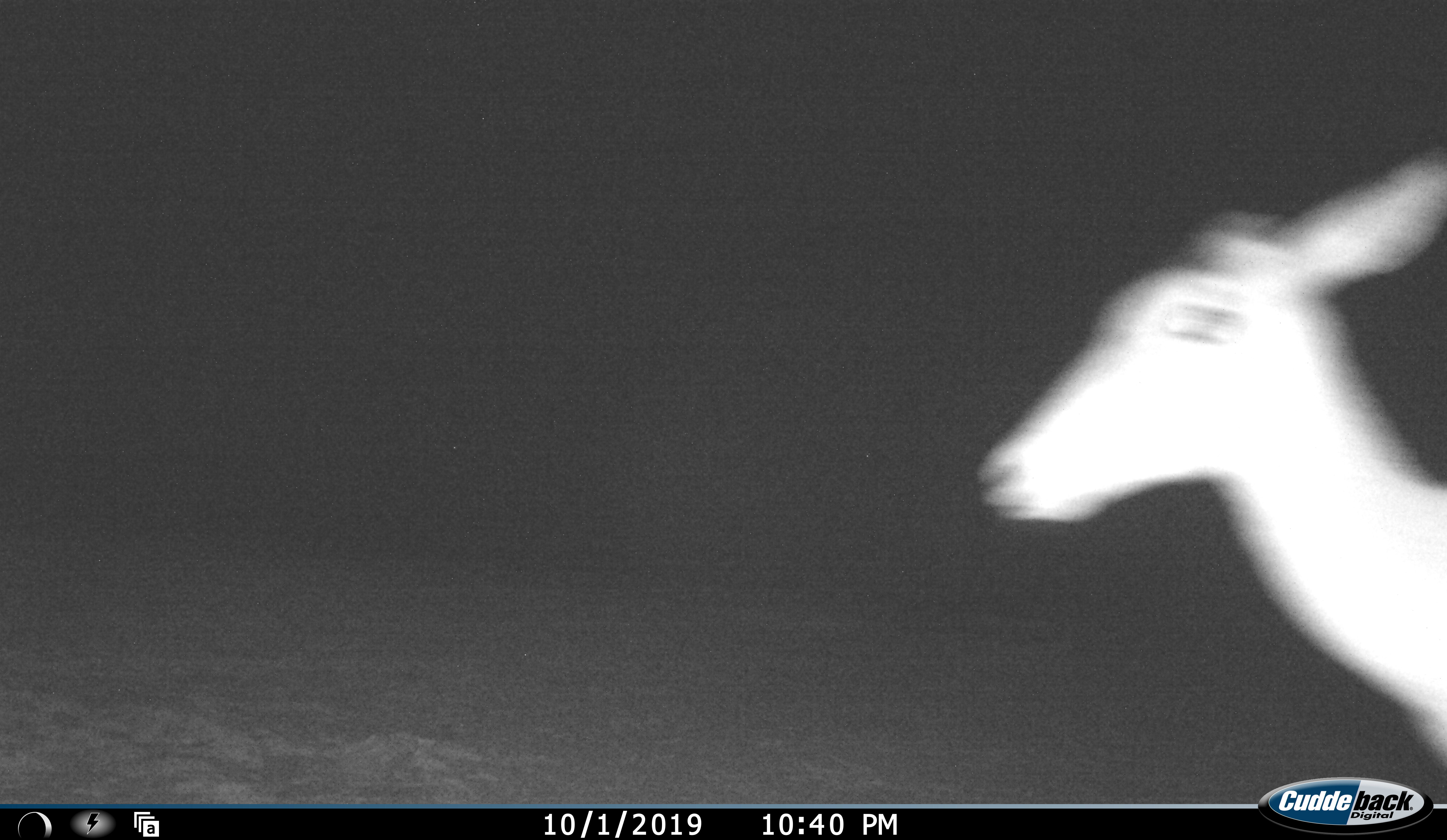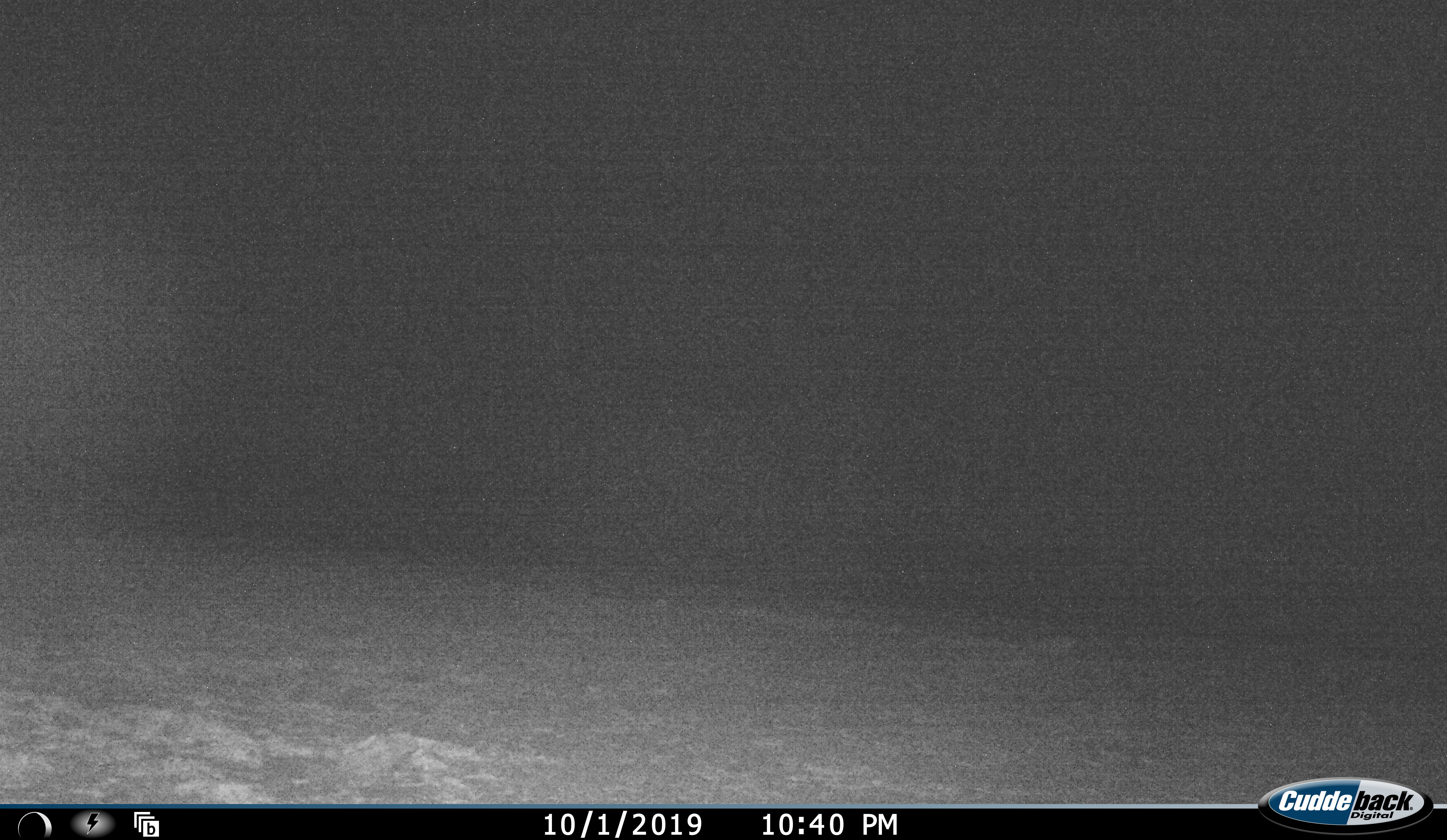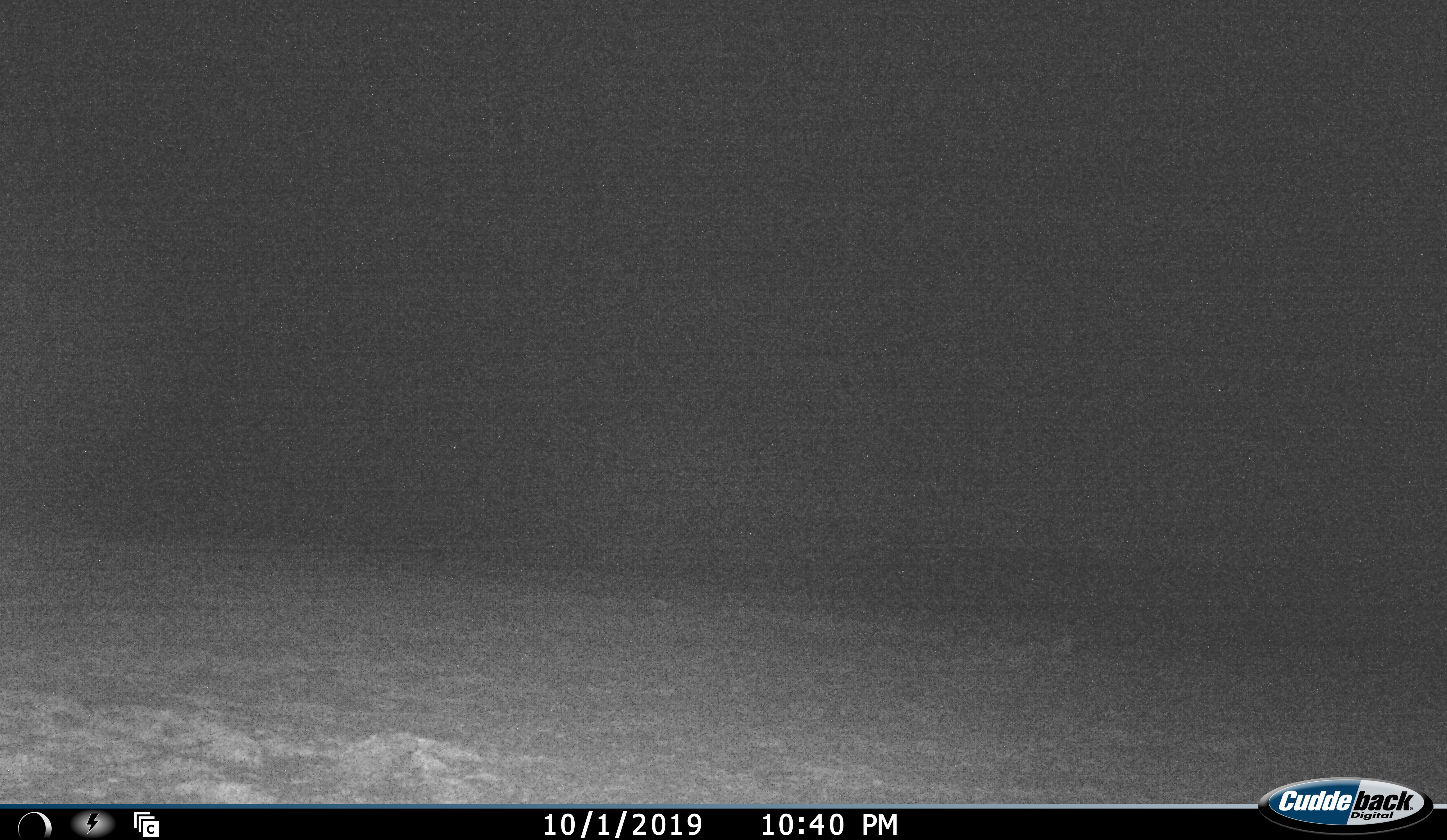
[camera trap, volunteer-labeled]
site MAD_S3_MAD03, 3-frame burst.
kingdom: Animalia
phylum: Chordata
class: Mammalia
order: Artiodactyla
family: Bovidae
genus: Aepyceros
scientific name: Aepyceros melampus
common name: impala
Impala (Aepyceros melampus), count 1. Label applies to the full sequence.